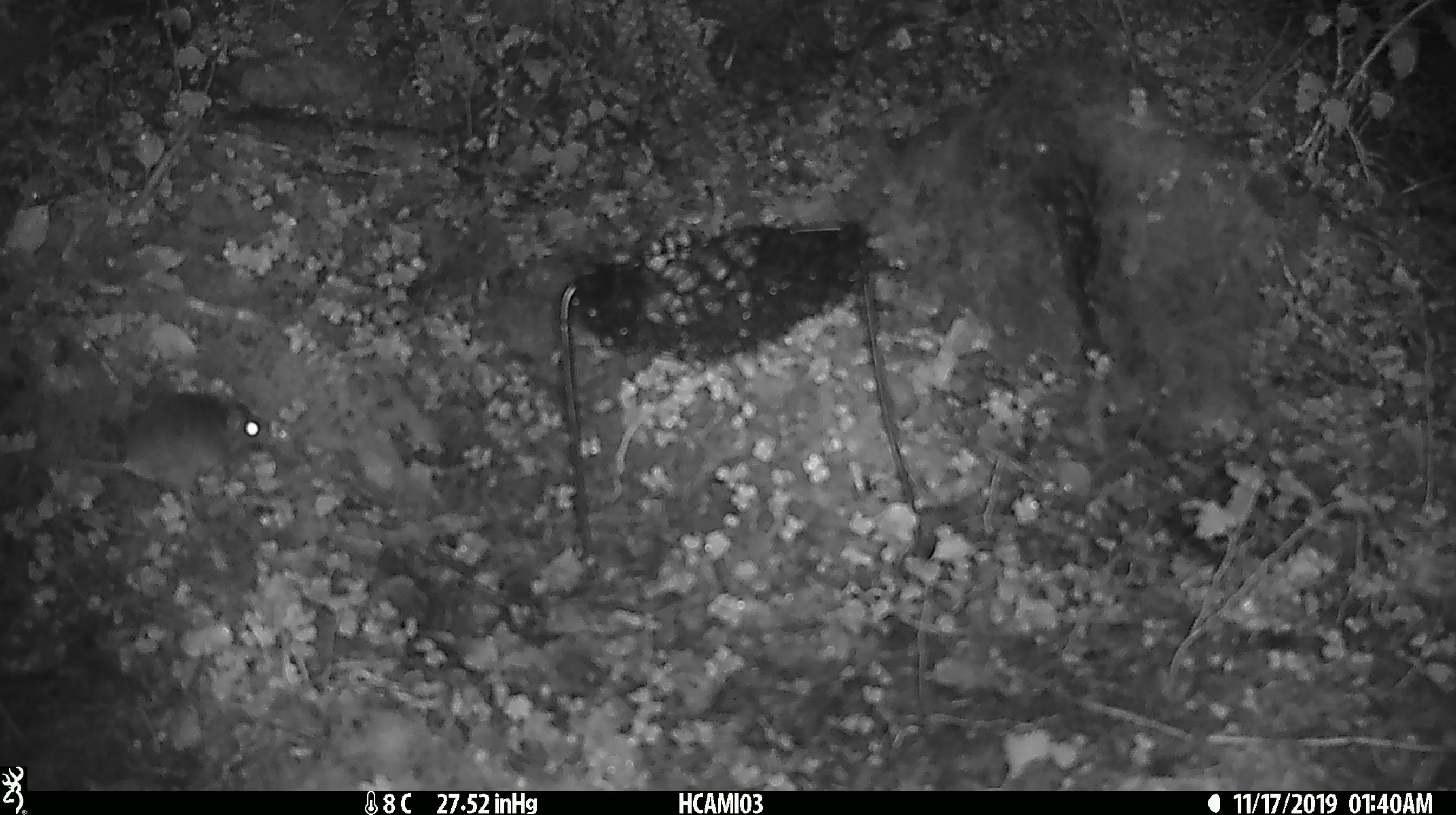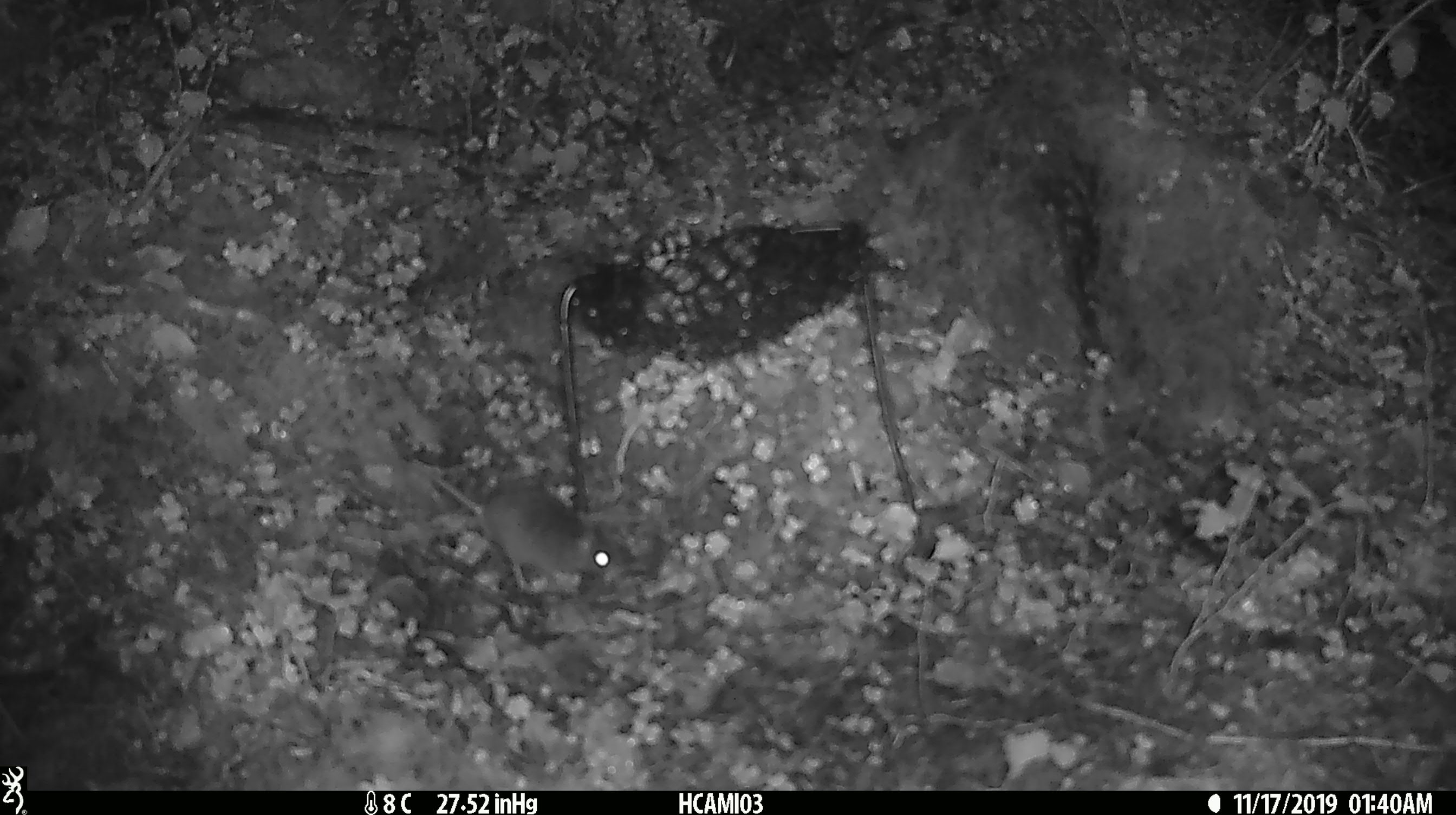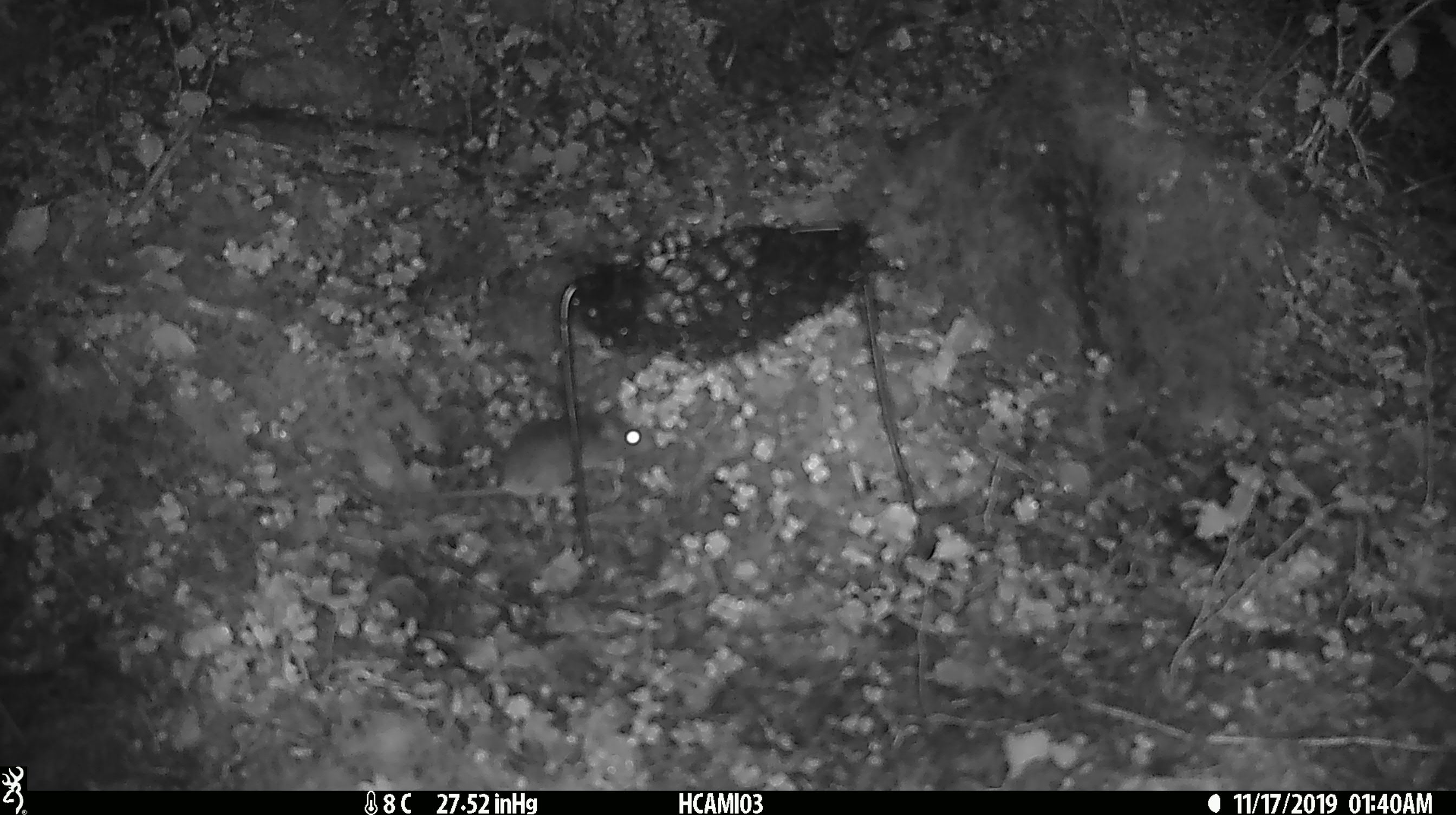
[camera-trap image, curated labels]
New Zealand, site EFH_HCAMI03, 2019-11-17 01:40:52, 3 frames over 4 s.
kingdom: Animalia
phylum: Chordata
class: Mammalia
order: Rodentia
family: Muridae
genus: Mus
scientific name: Mus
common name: mouse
Mouse (Mus).